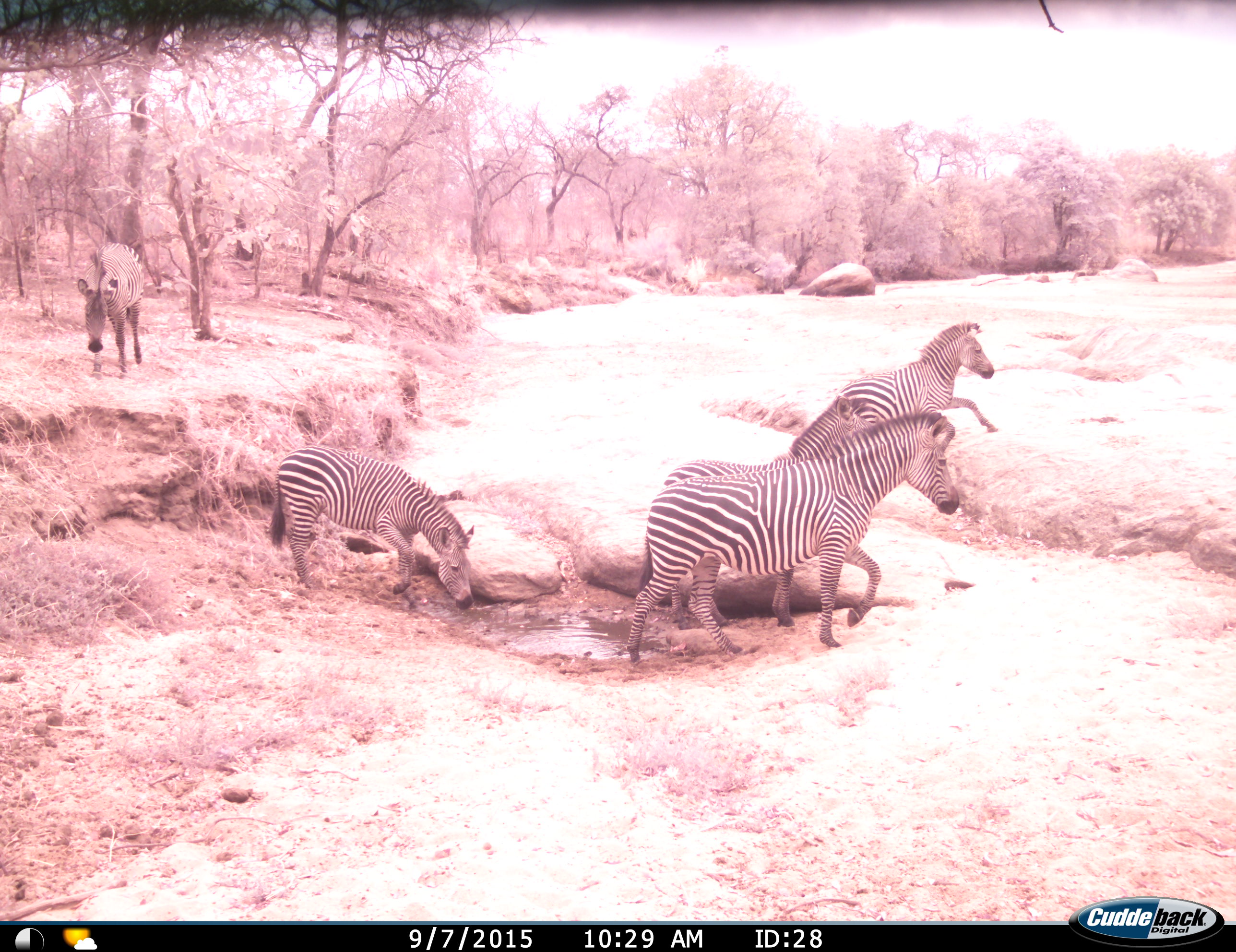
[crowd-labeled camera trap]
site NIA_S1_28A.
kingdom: Animalia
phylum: Chordata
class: Mammalia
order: Perissodactyla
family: Equidae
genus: Equus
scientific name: Equus quagga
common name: plains zebra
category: zebraplains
Zebraplains (plains zebra) (Equus quagga), count 5. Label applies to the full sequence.